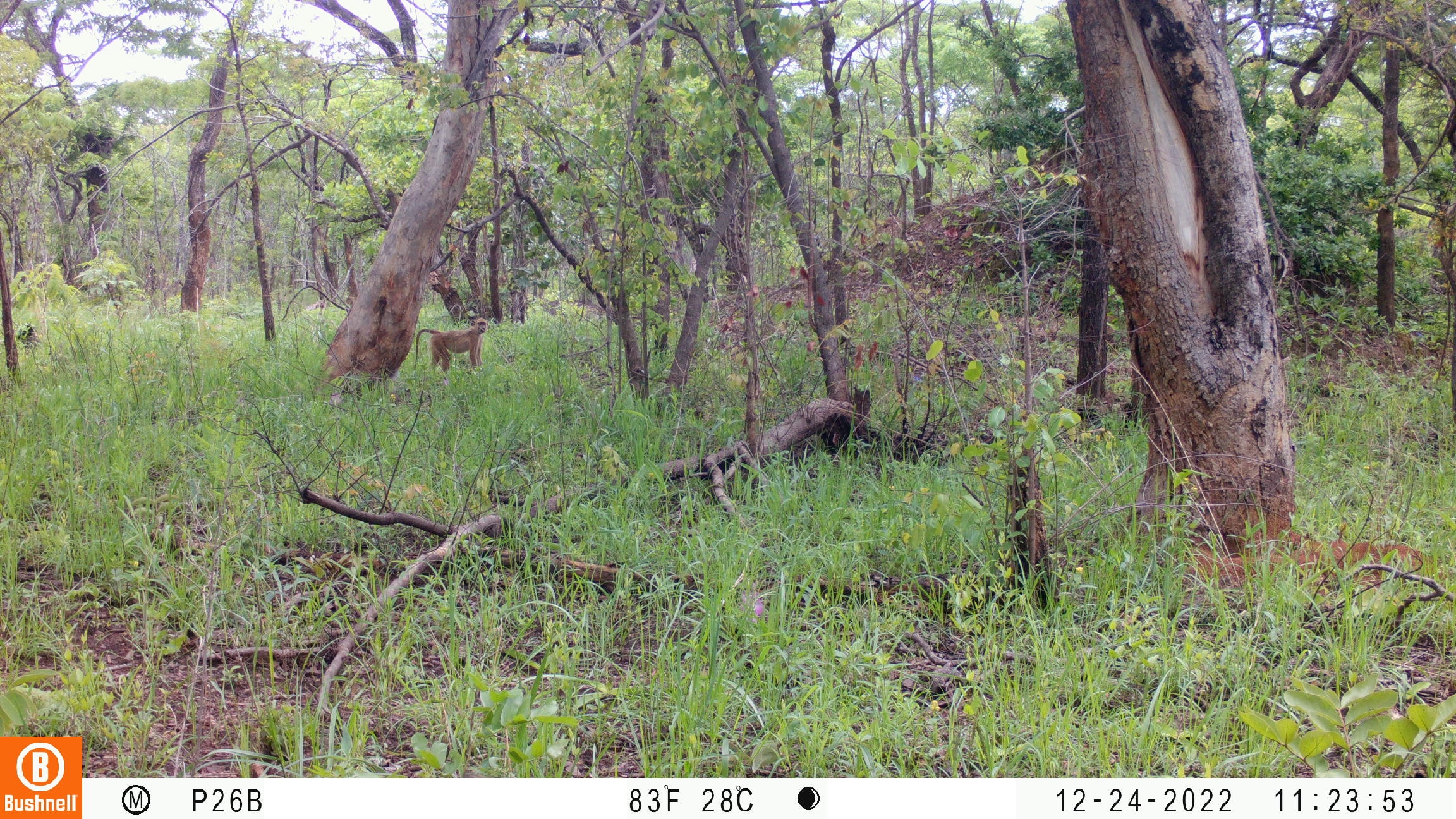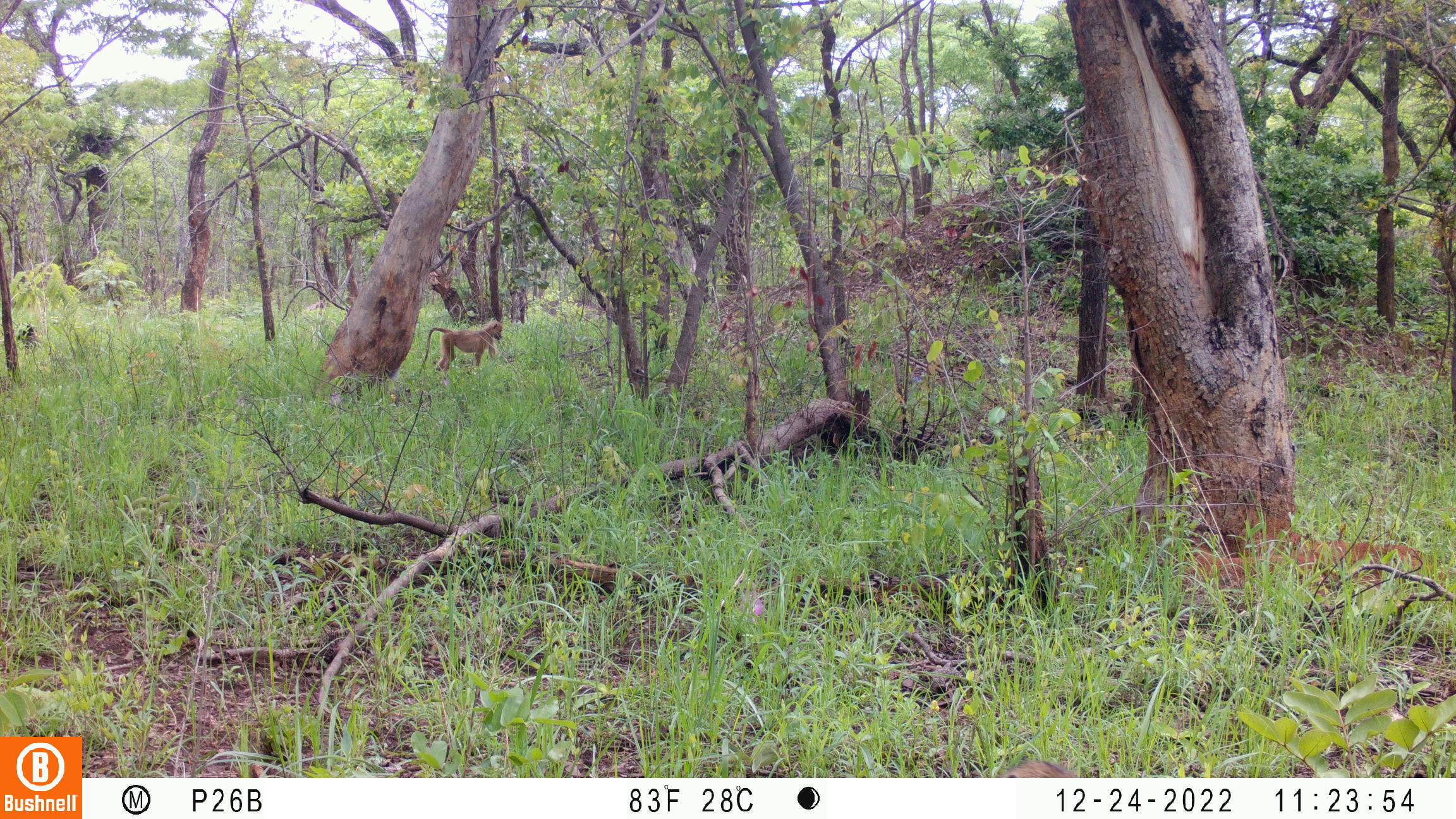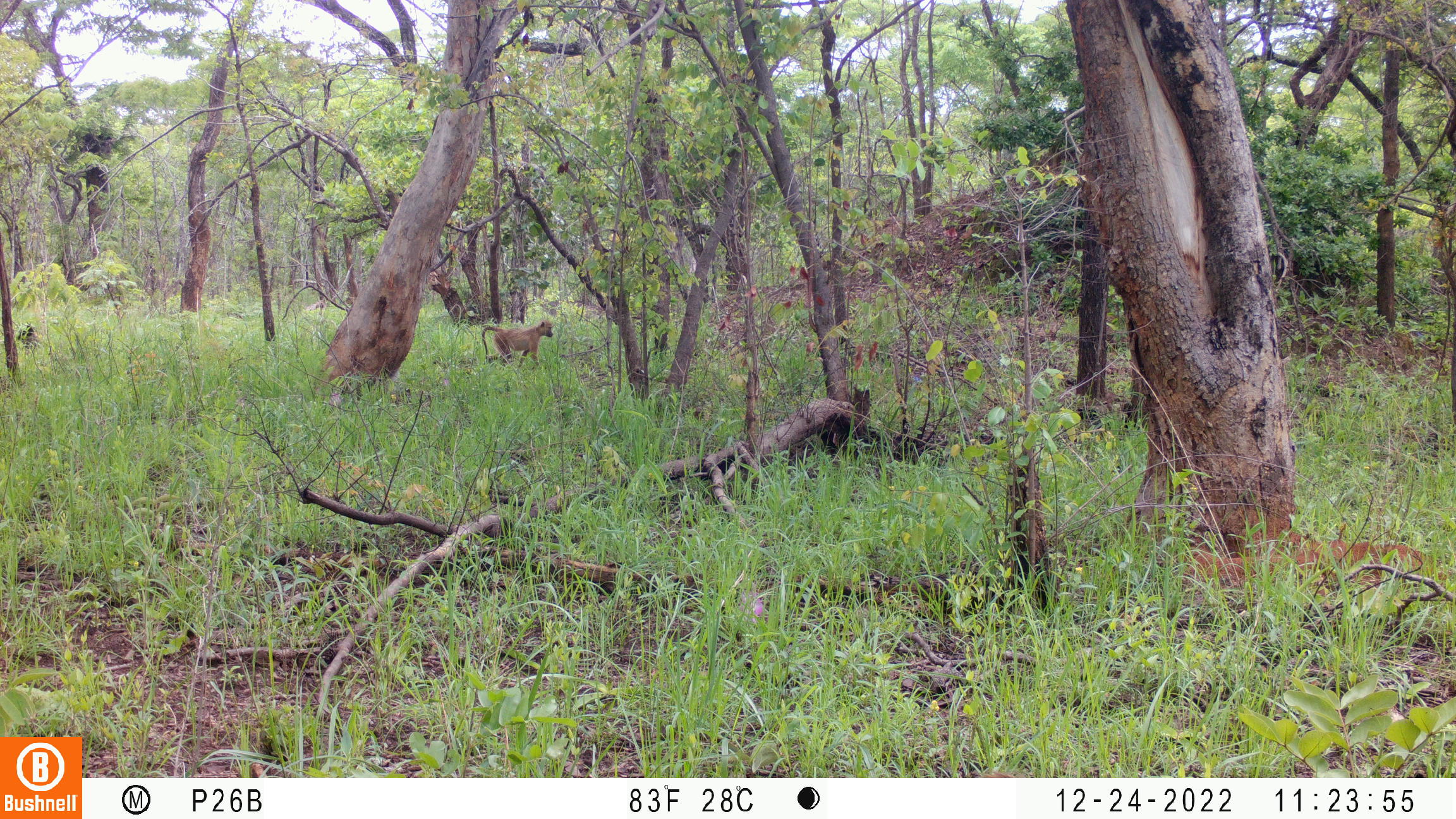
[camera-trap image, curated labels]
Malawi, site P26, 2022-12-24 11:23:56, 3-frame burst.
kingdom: Animalia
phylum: Chordata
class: Mammalia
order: Primates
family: Cercopithecidae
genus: Papio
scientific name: Papio cynocephalus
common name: yellow baboon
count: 1